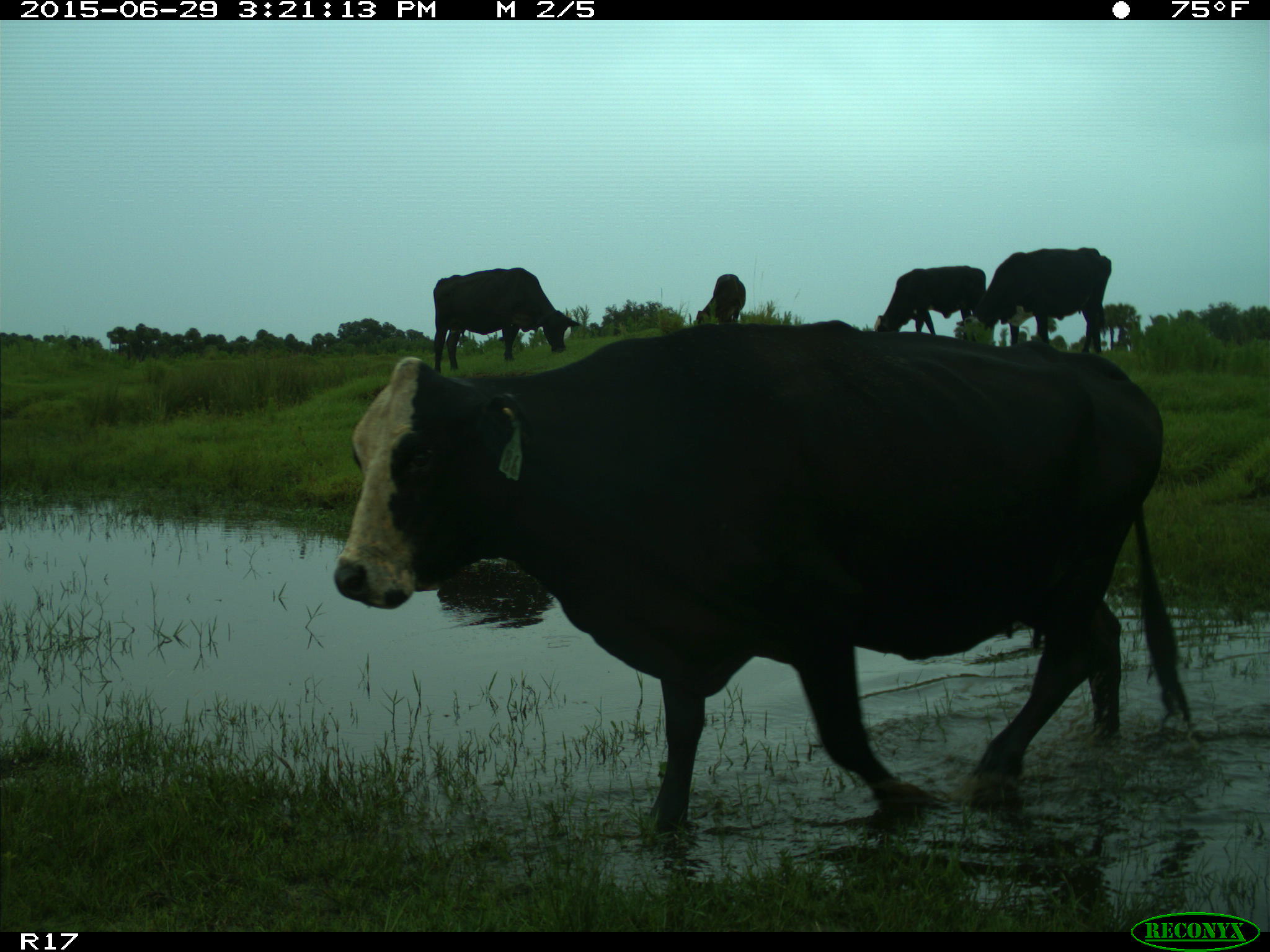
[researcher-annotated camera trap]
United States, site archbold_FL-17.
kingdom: Animalia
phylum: Chordata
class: Mammalia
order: Artiodactyla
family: Bovidae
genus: Bos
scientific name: Bos taurus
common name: domestic cow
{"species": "Bos taurus (domestic cow)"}